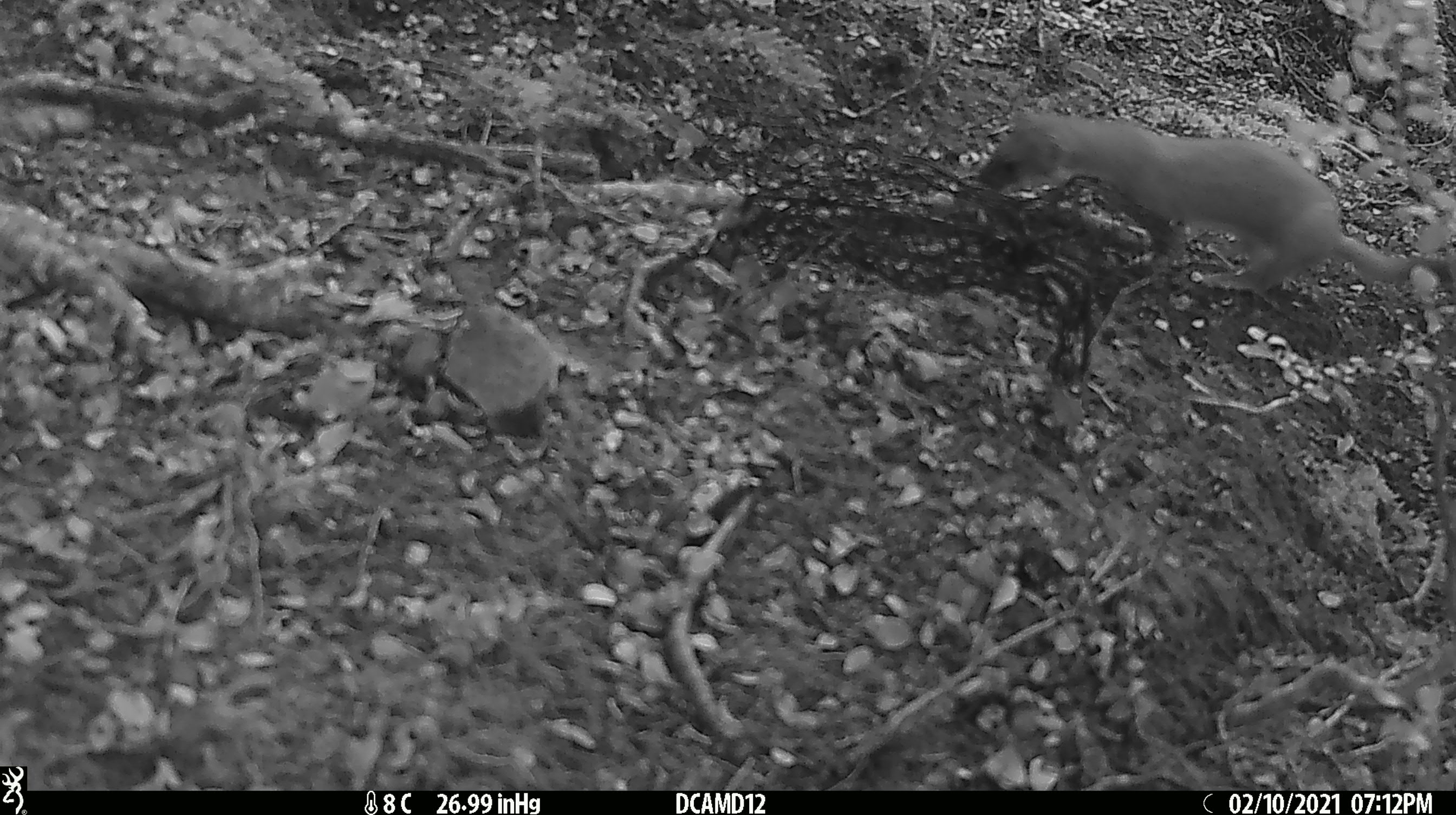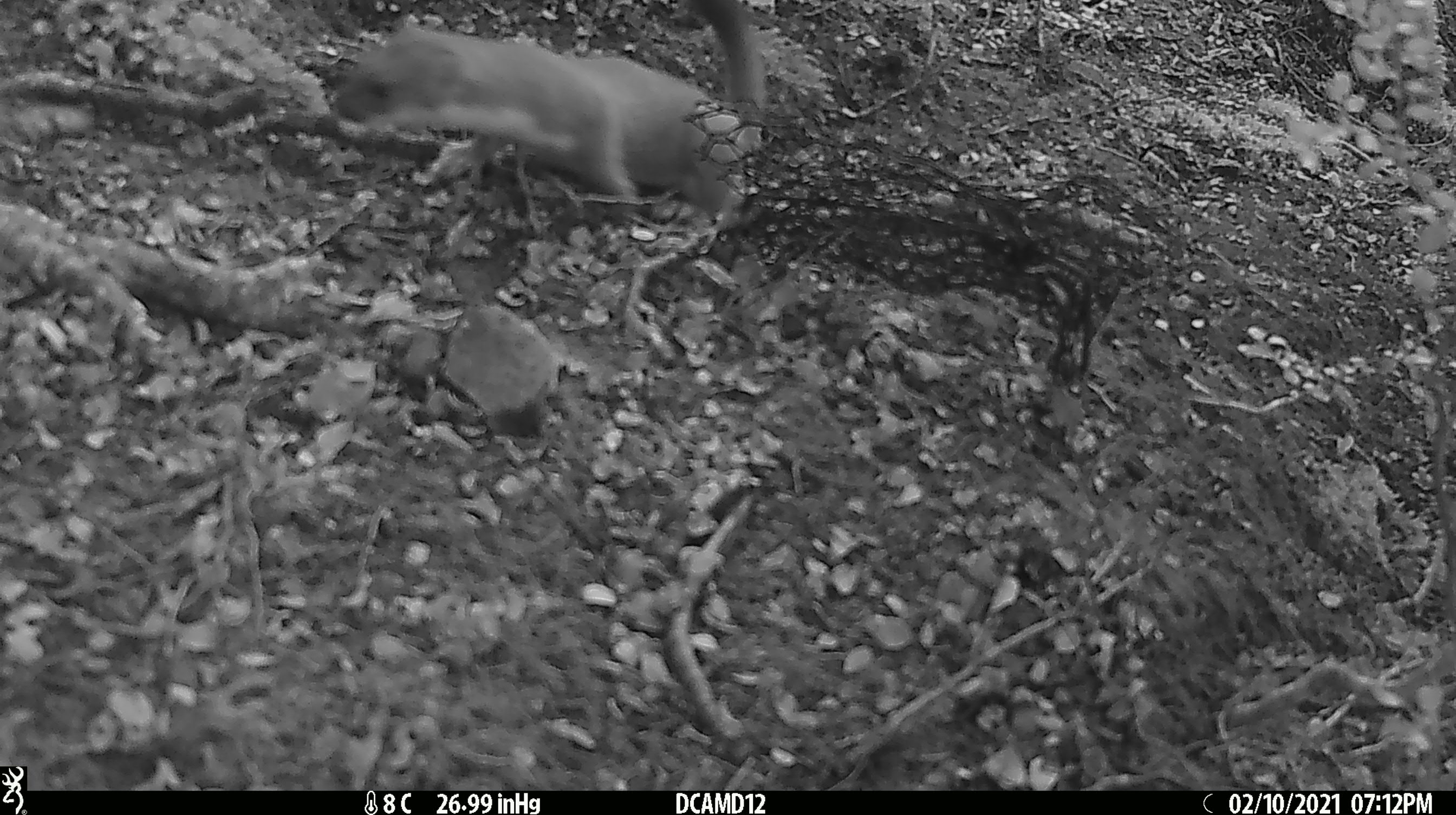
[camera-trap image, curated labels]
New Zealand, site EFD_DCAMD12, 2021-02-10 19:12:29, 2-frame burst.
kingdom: Animalia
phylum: Chordata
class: Mammalia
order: Carnivora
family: Mustelidae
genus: Mustela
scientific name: Mustela erminea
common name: stoat